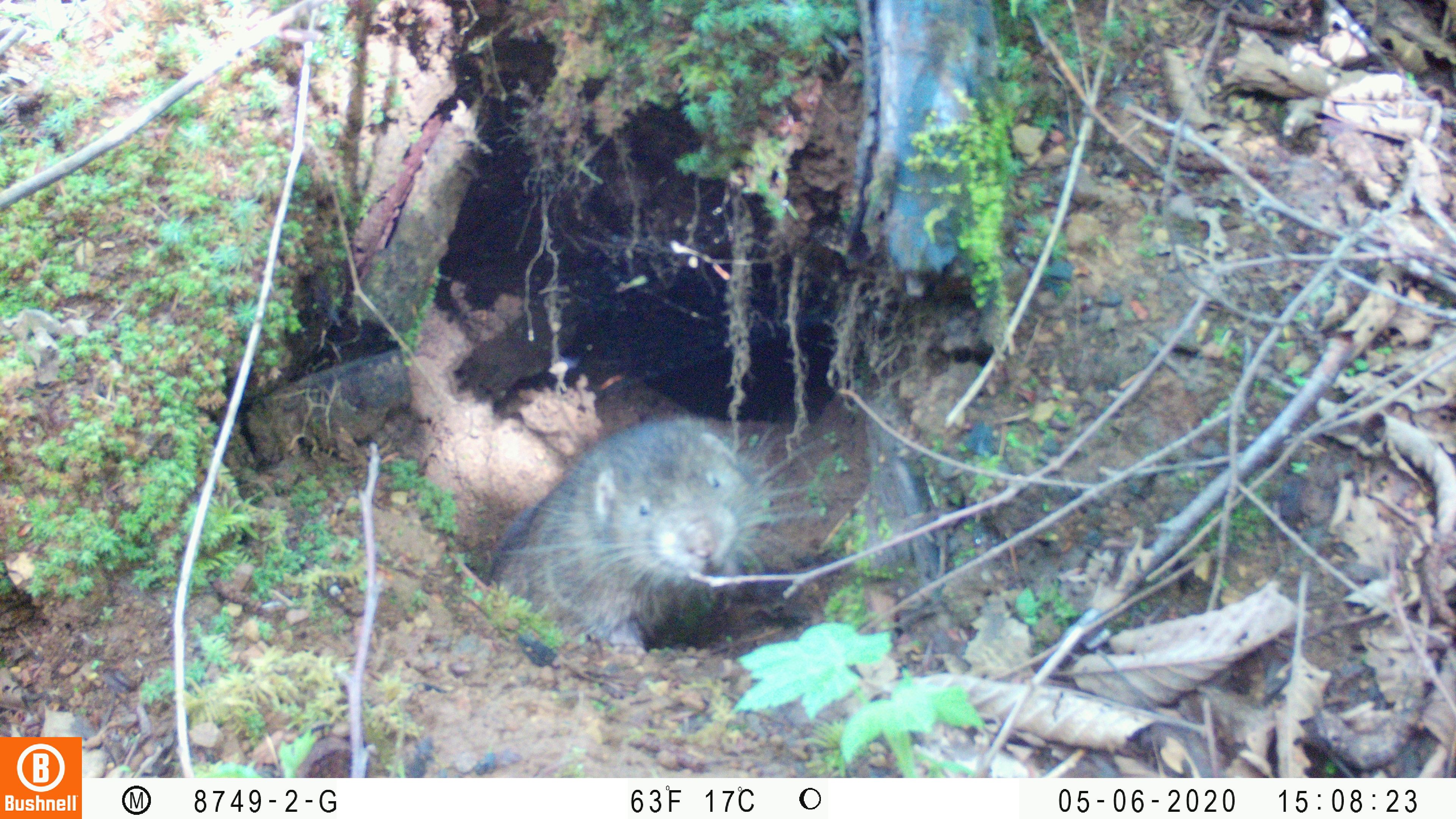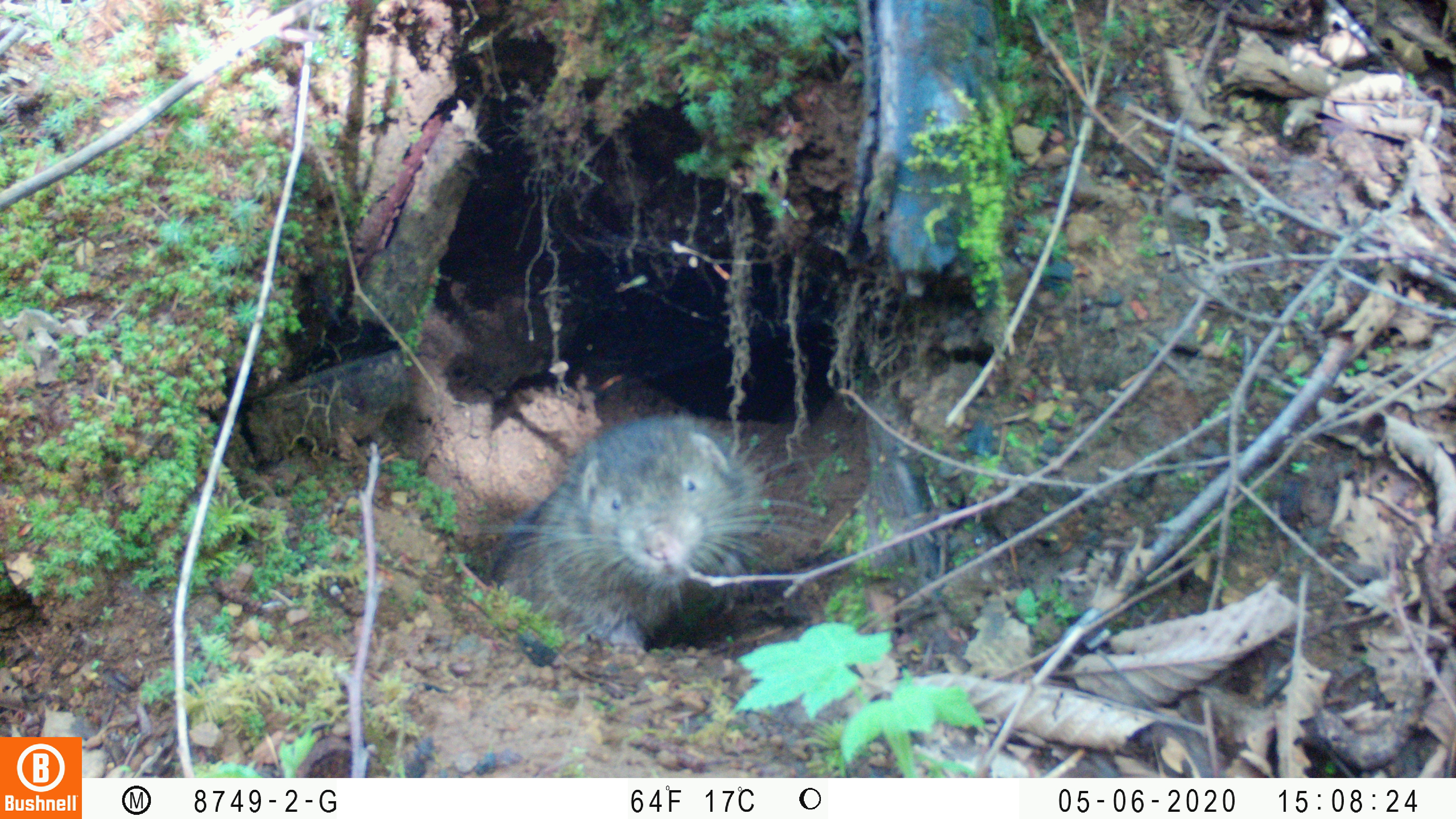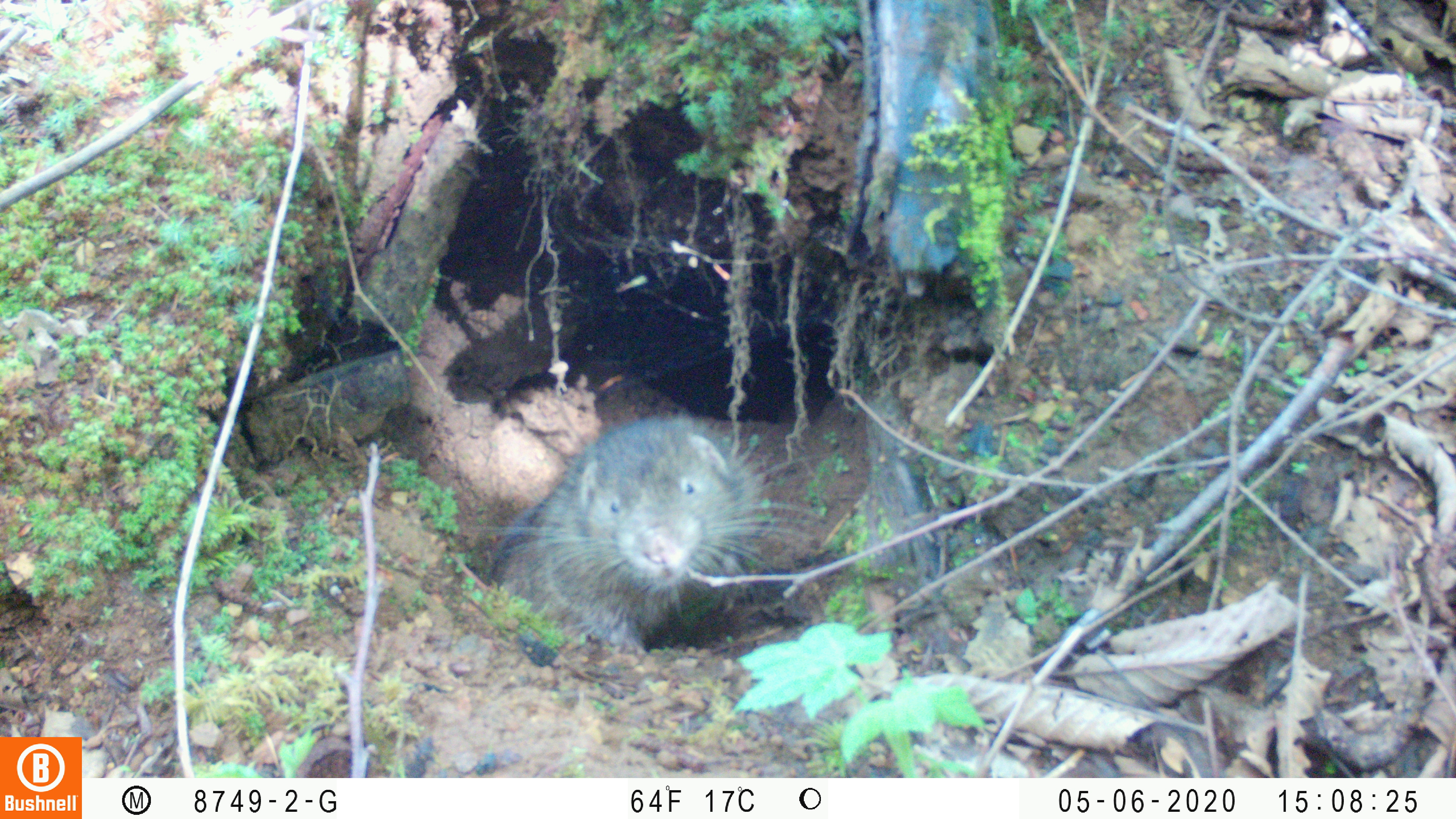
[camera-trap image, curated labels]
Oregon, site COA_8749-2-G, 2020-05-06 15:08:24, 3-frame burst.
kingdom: Animalia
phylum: Chordata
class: Mammalia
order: Rodentia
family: Aplodontiidae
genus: Aplodontia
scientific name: Aplodontia rufa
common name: mountain beaver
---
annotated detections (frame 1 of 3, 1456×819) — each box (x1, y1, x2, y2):
mountain beaver: (488, 391, 835, 651)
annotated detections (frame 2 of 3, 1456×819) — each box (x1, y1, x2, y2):
mountain beaver: (461, 408, 836, 649)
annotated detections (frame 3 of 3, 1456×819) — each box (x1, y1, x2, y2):
mountain beaver: (469, 404, 835, 645)